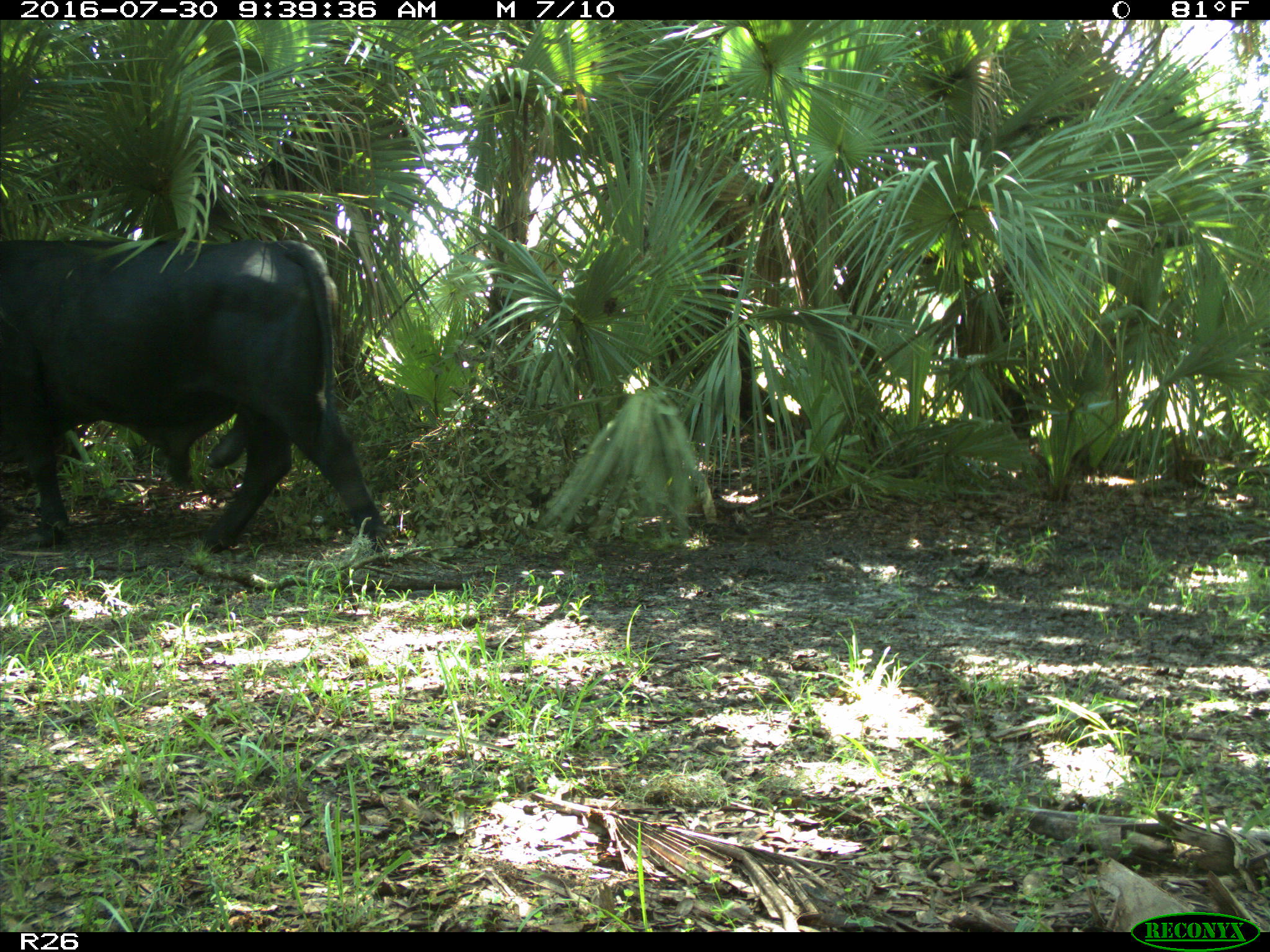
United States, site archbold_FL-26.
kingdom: Animalia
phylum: Chordata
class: Mammalia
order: Artiodactyla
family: Bovidae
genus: Bos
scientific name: Bos taurus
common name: domestic cow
Bos taurus (domestic cow).